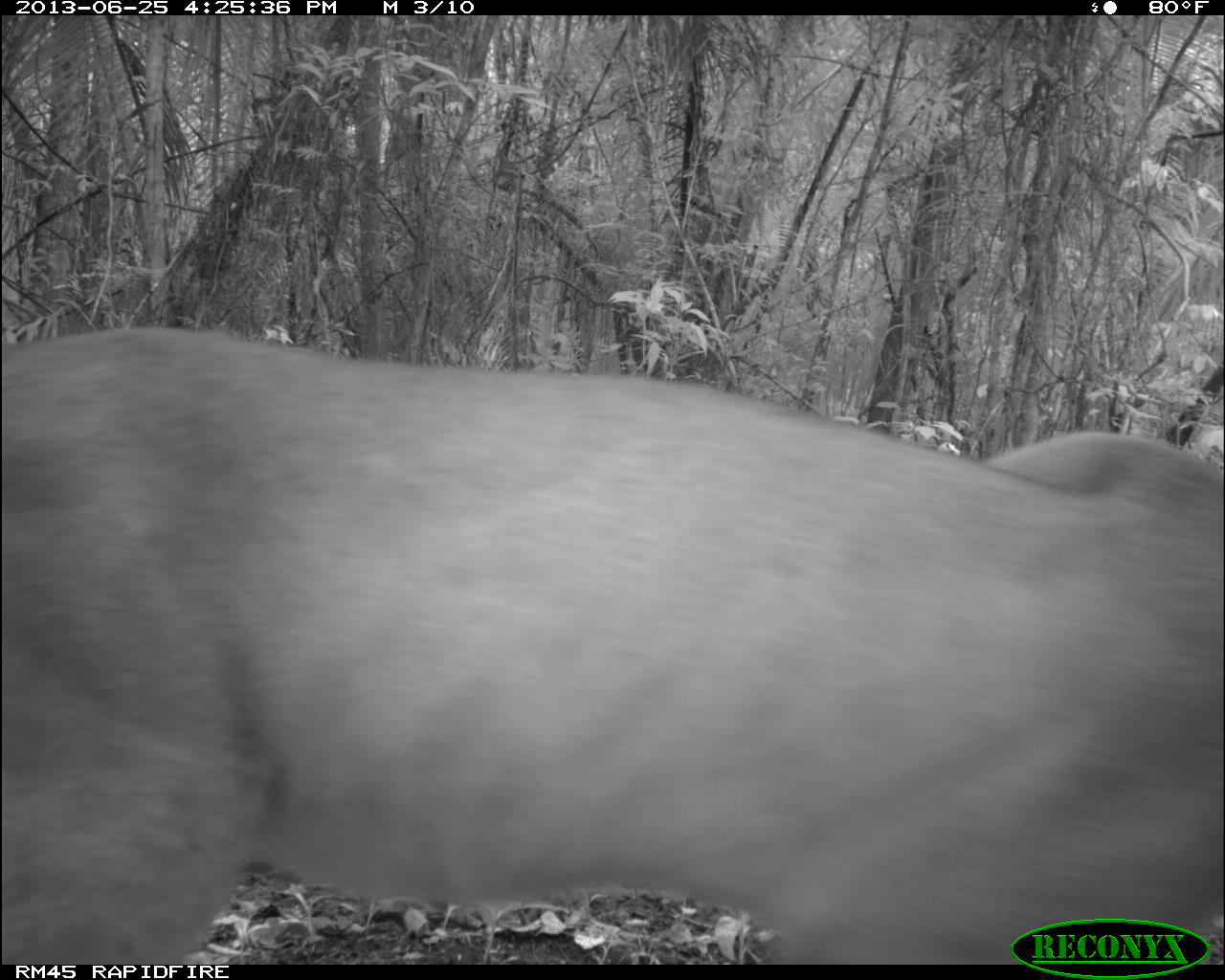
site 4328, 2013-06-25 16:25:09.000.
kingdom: Animalia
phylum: Chordata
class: Mammalia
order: Carnivora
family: Felidae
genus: Puma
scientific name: Puma concolor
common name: mountain lion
Puma concolor (mountain lion), count 1.